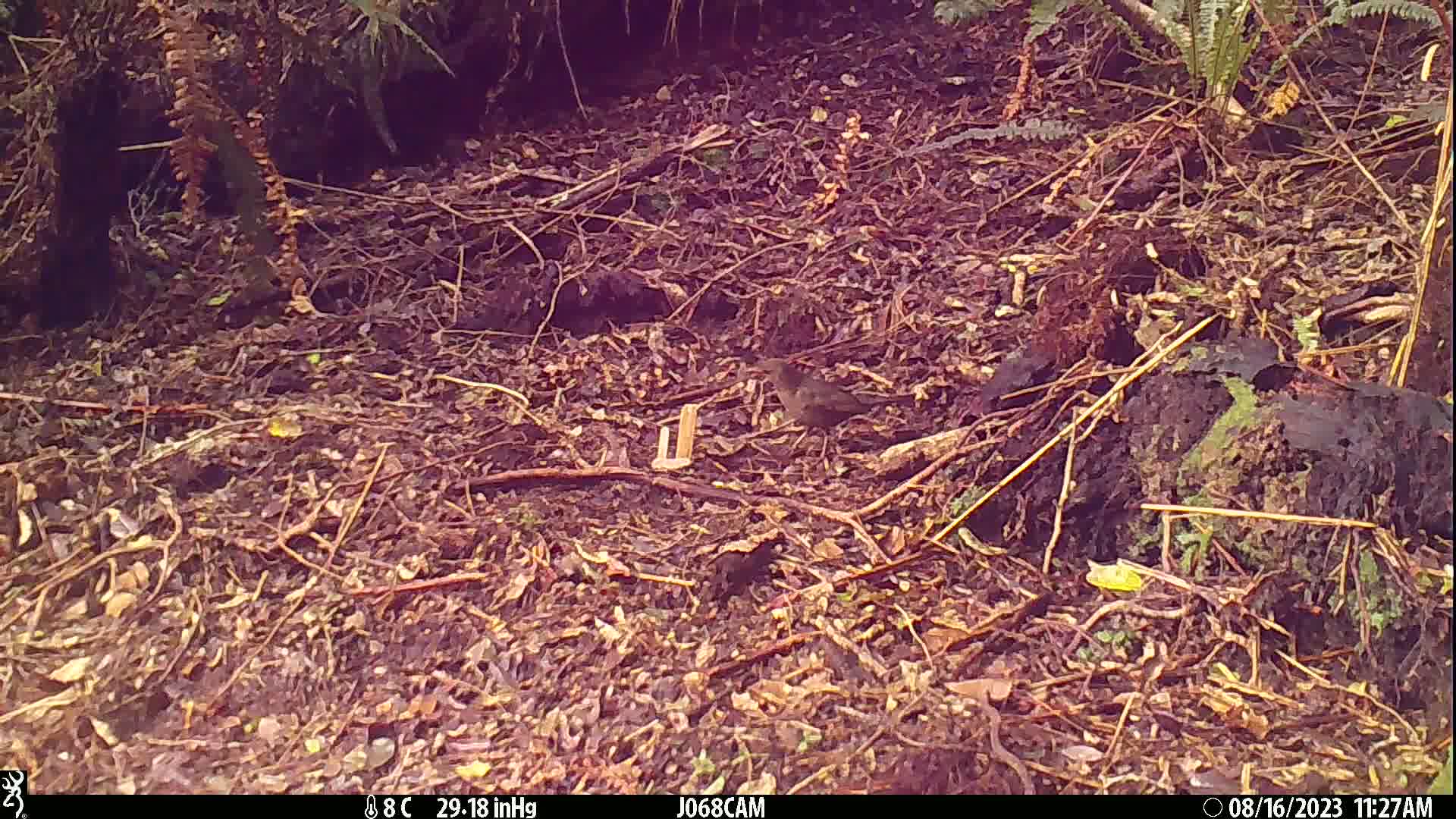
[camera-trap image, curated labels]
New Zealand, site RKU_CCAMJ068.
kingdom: Animalia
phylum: Chordata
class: Aves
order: Passeriformes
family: Turdidae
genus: Turdus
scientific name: Turdus merula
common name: eurasian blackbird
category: blackbird